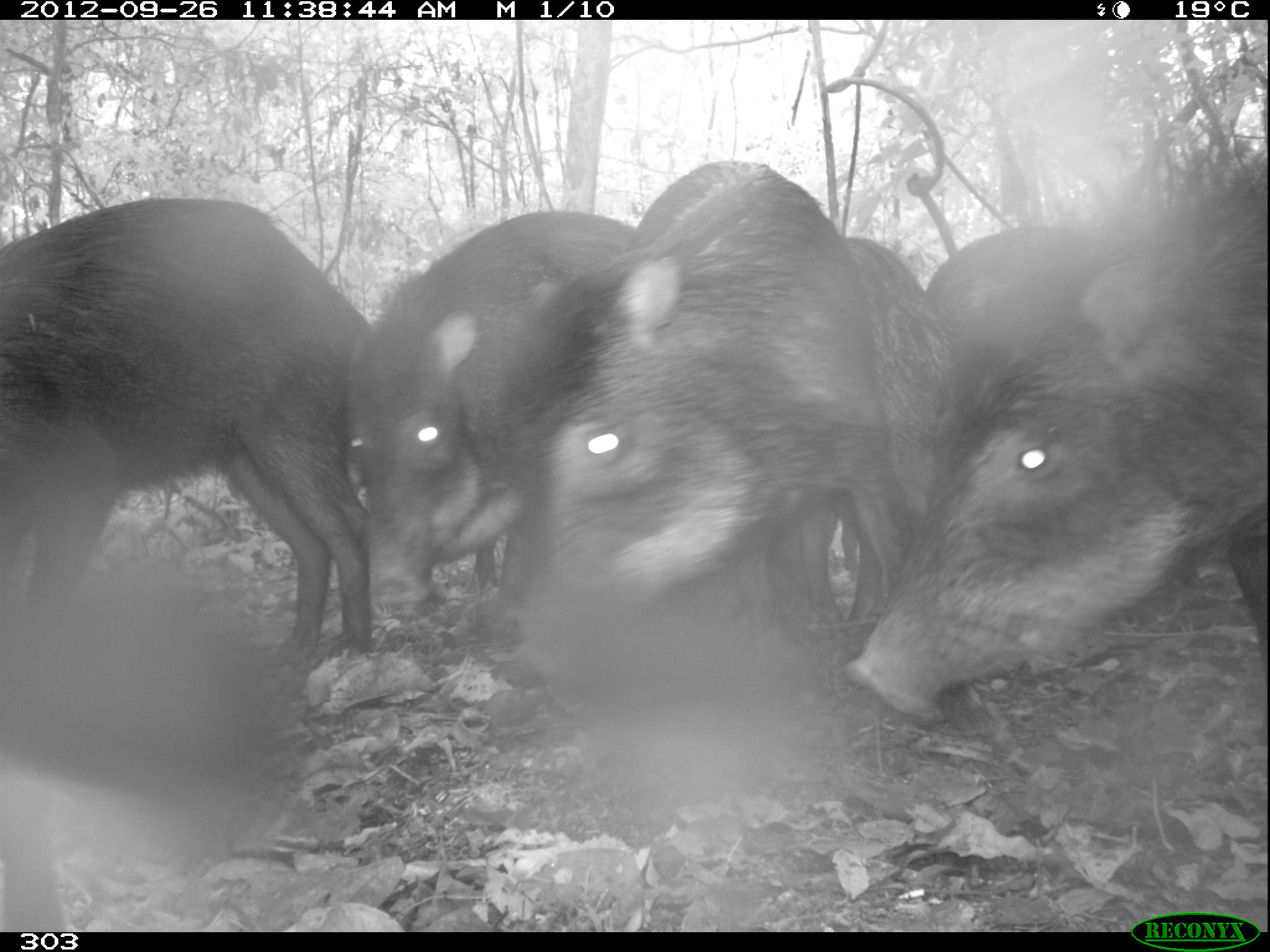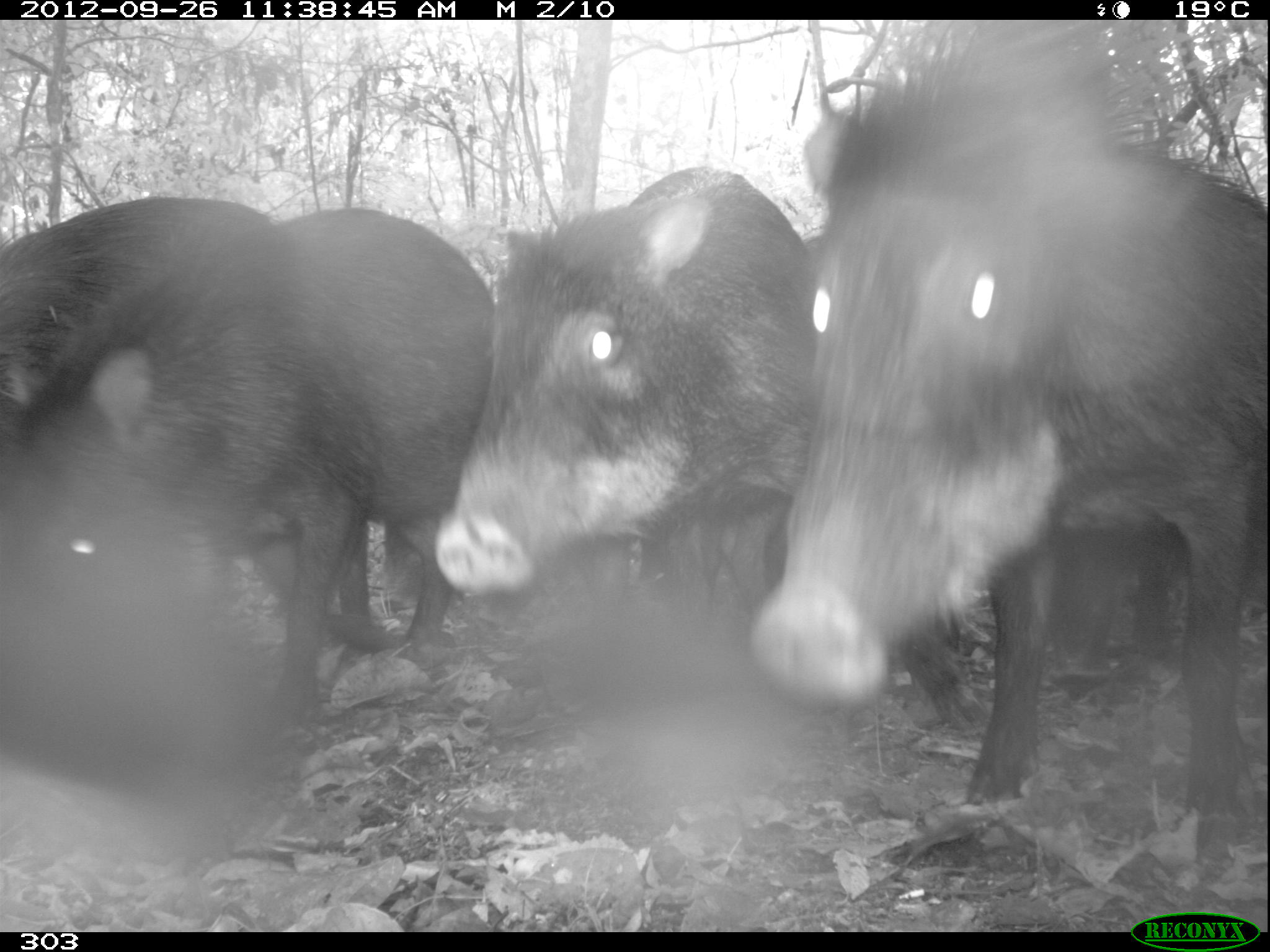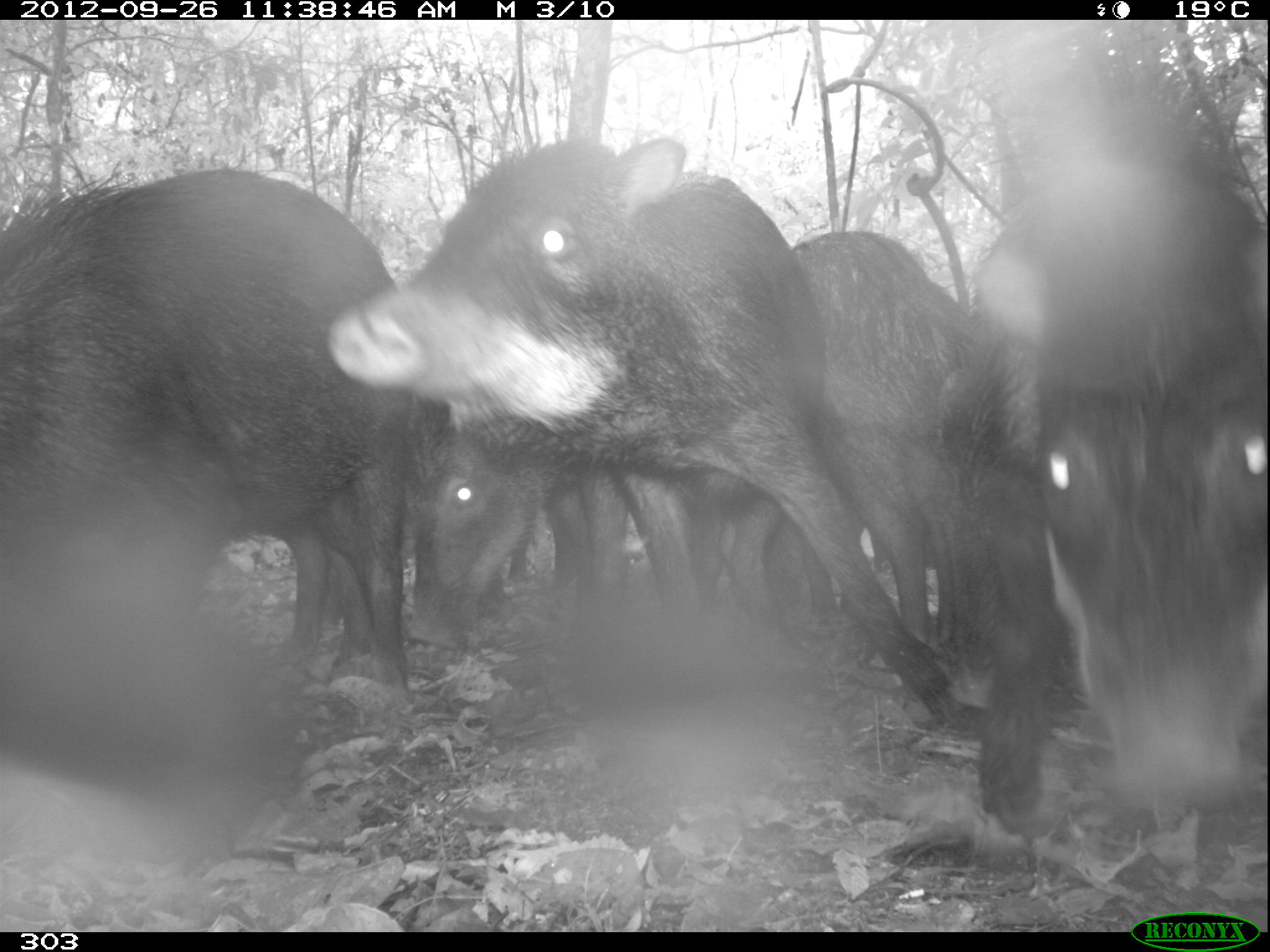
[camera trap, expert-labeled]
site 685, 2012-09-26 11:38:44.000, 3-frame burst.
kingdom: Animalia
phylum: Chordata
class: Mammalia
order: Artiodactyla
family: Tayassuidae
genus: Tayassu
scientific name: Tayassu pecari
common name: white-lipped peccary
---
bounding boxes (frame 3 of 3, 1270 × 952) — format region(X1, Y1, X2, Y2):
tayassu pecari: region(322, 134, 989, 736); region(927, 149, 1270, 839); region(0, 157, 408, 668); region(394, 421, 799, 657); region(785, 226, 970, 671); region(714, 494, 817, 694)